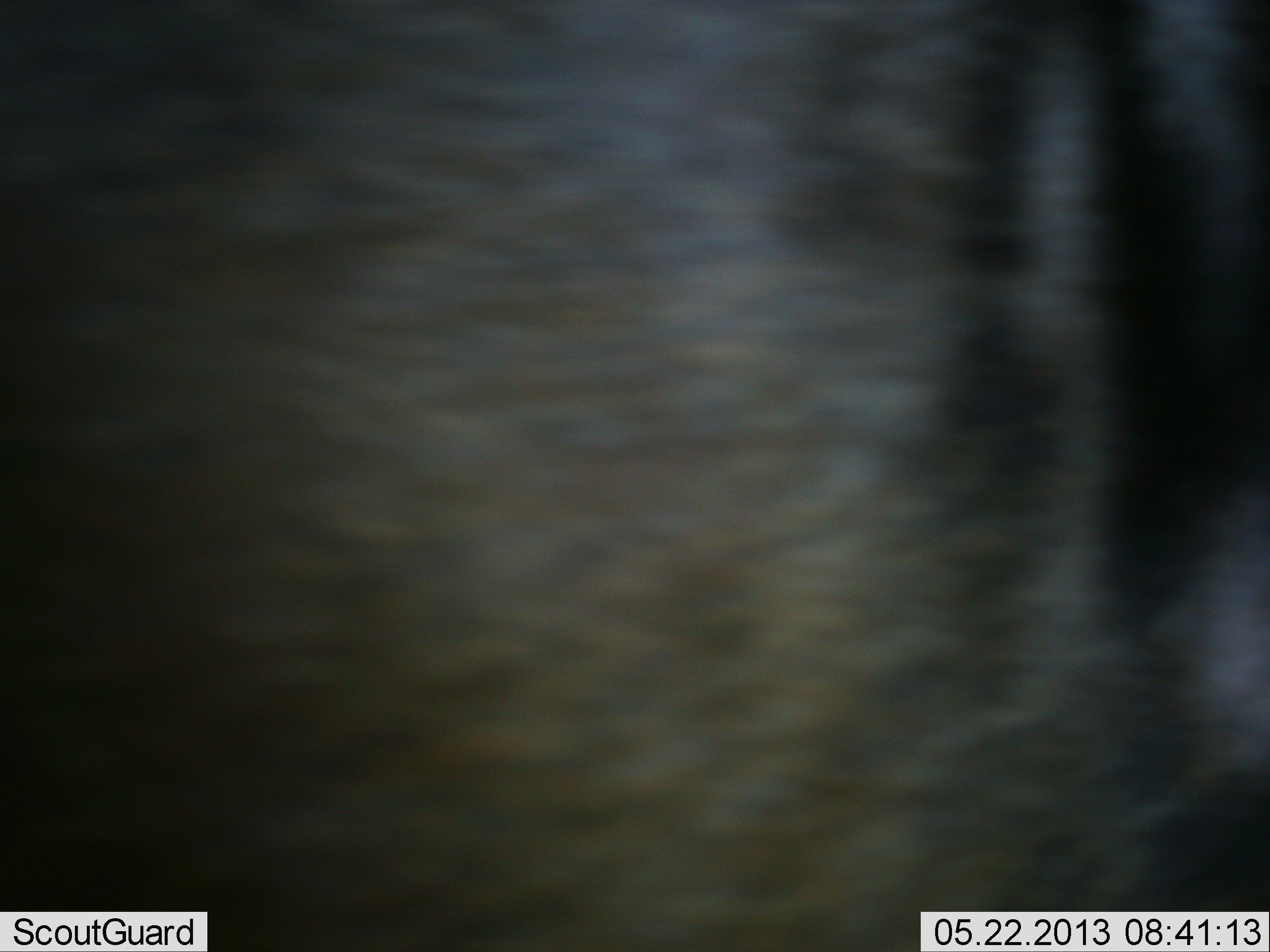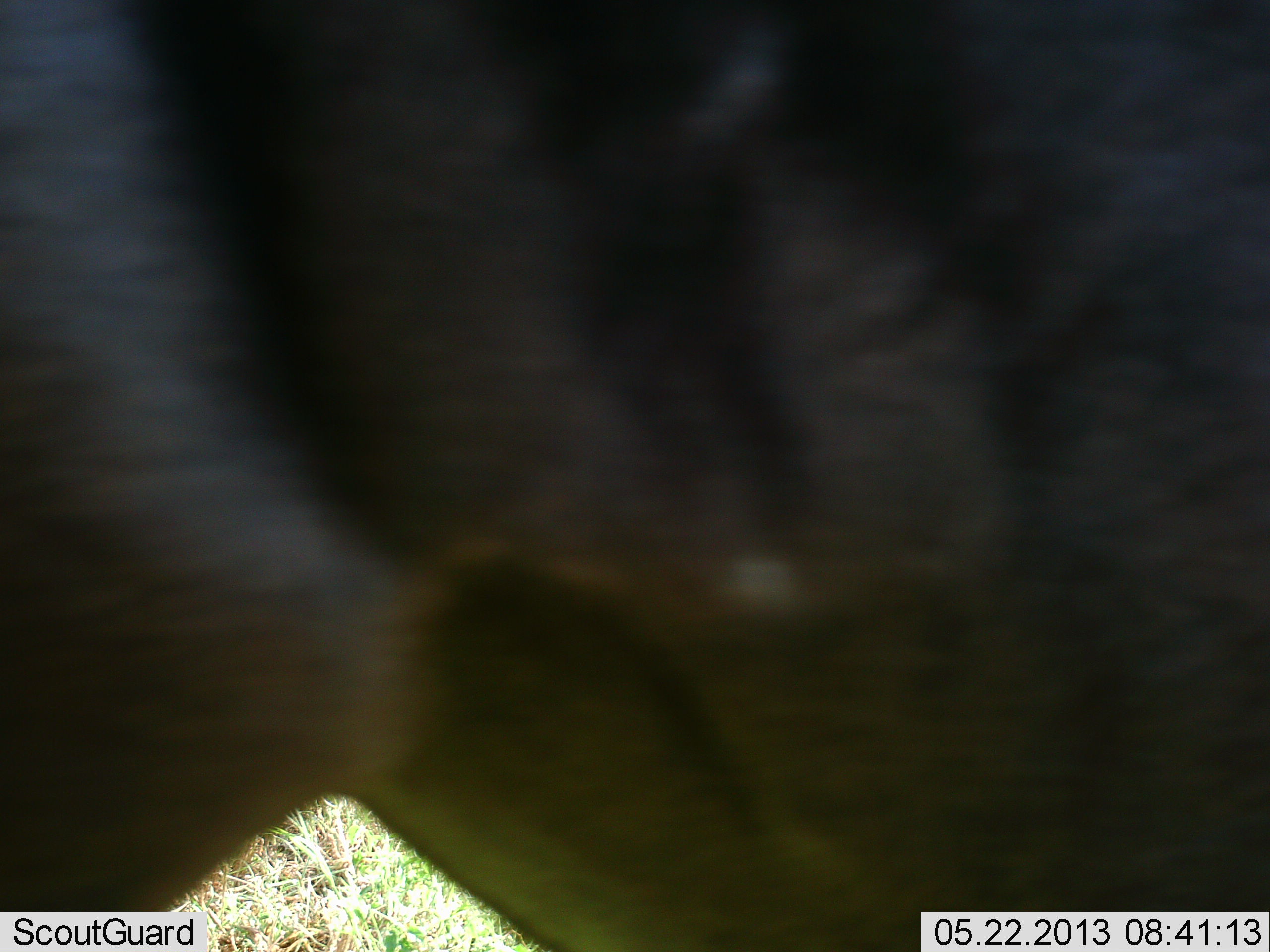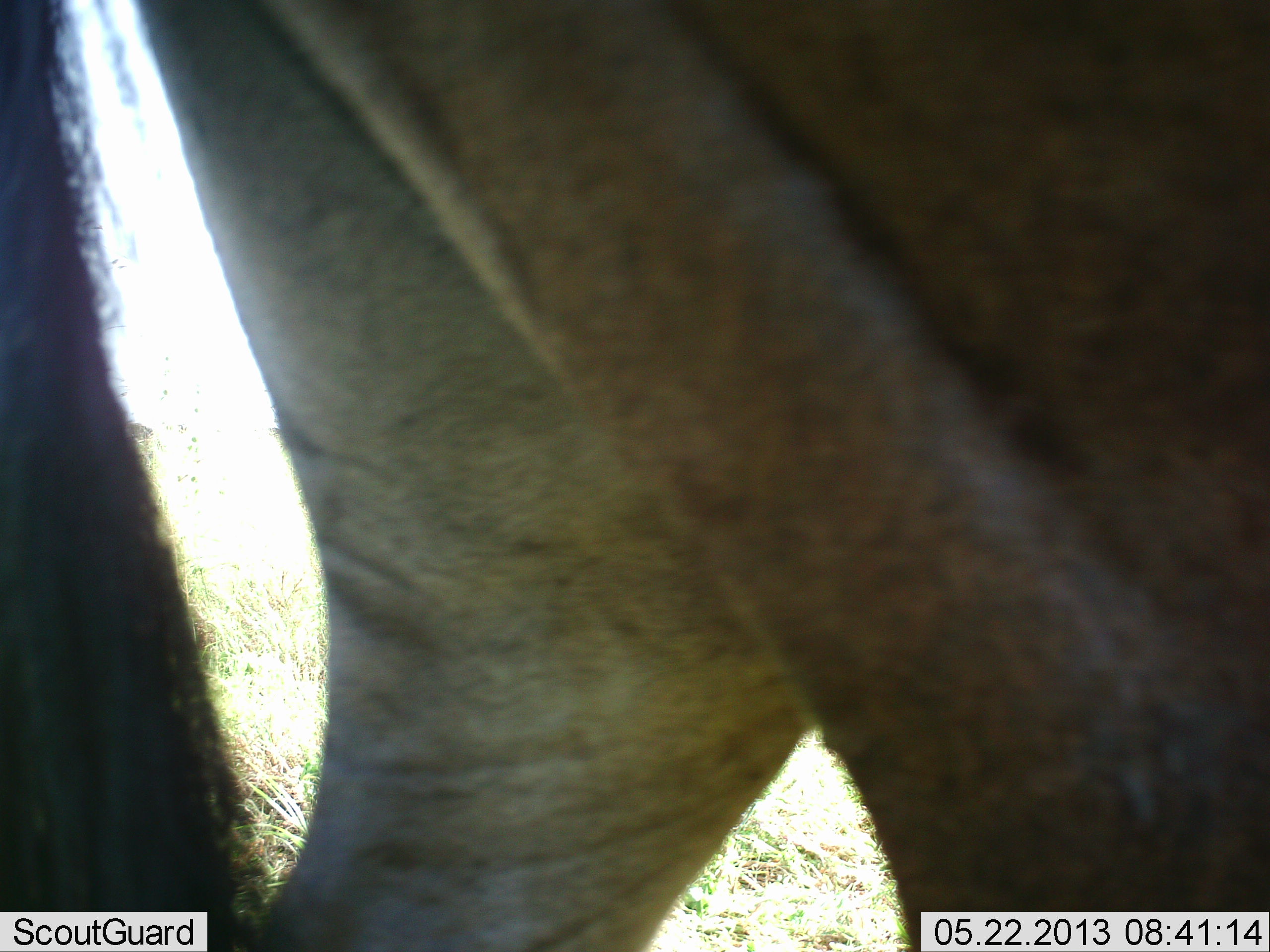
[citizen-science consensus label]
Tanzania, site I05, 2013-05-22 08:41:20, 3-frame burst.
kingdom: Animalia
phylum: Chordata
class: Mammalia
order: Artiodactyla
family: Bovidae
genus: Connochaetes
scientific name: Connochaetes taurinus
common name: blue wildebeest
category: wildebeest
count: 1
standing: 10%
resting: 0%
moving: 90%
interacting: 0%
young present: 0%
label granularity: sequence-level